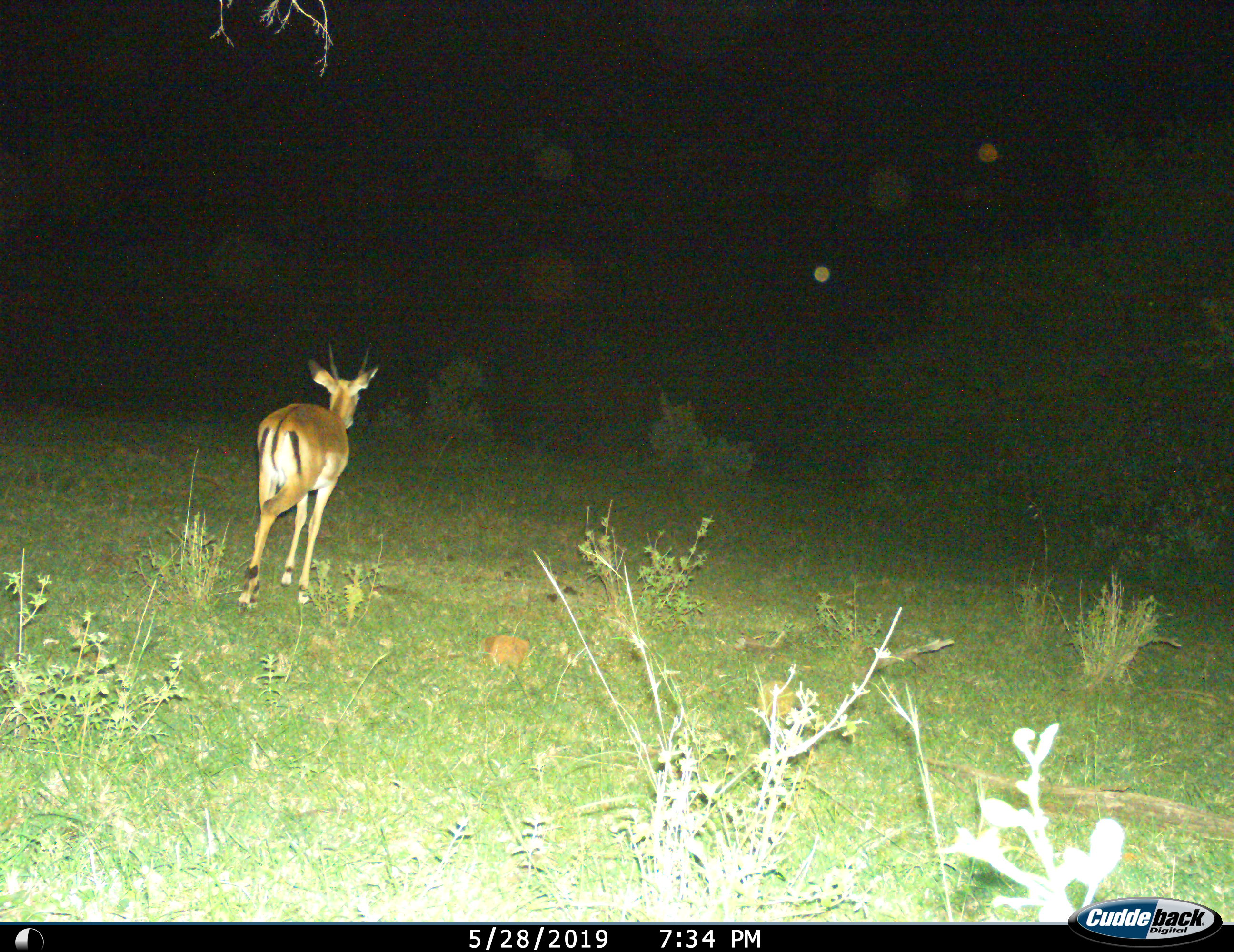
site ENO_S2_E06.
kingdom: Animalia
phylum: Chordata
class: Mammalia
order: Artiodactyla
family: Bovidae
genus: Aepyceros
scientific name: Aepyceros melampus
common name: impala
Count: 1.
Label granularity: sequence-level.